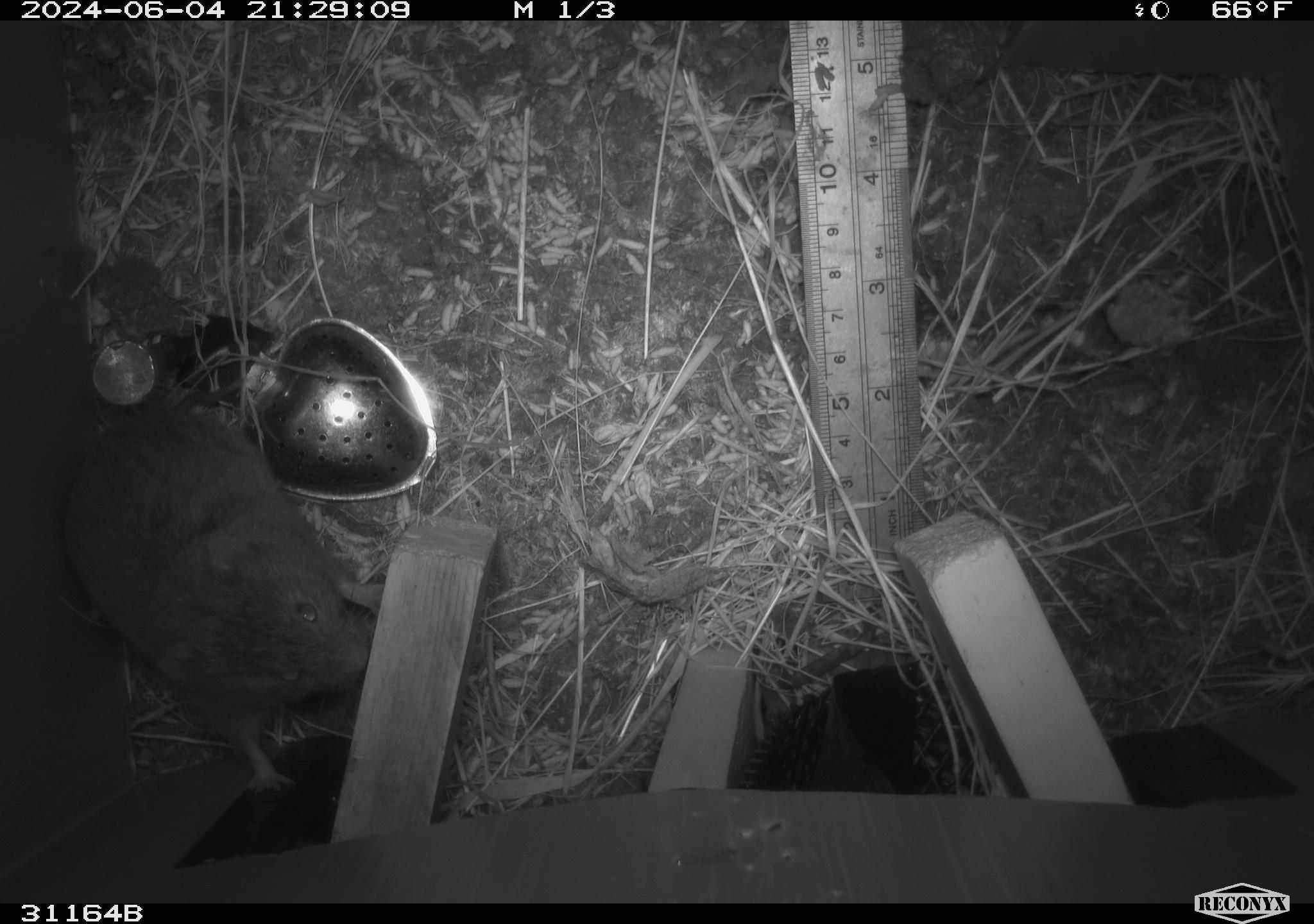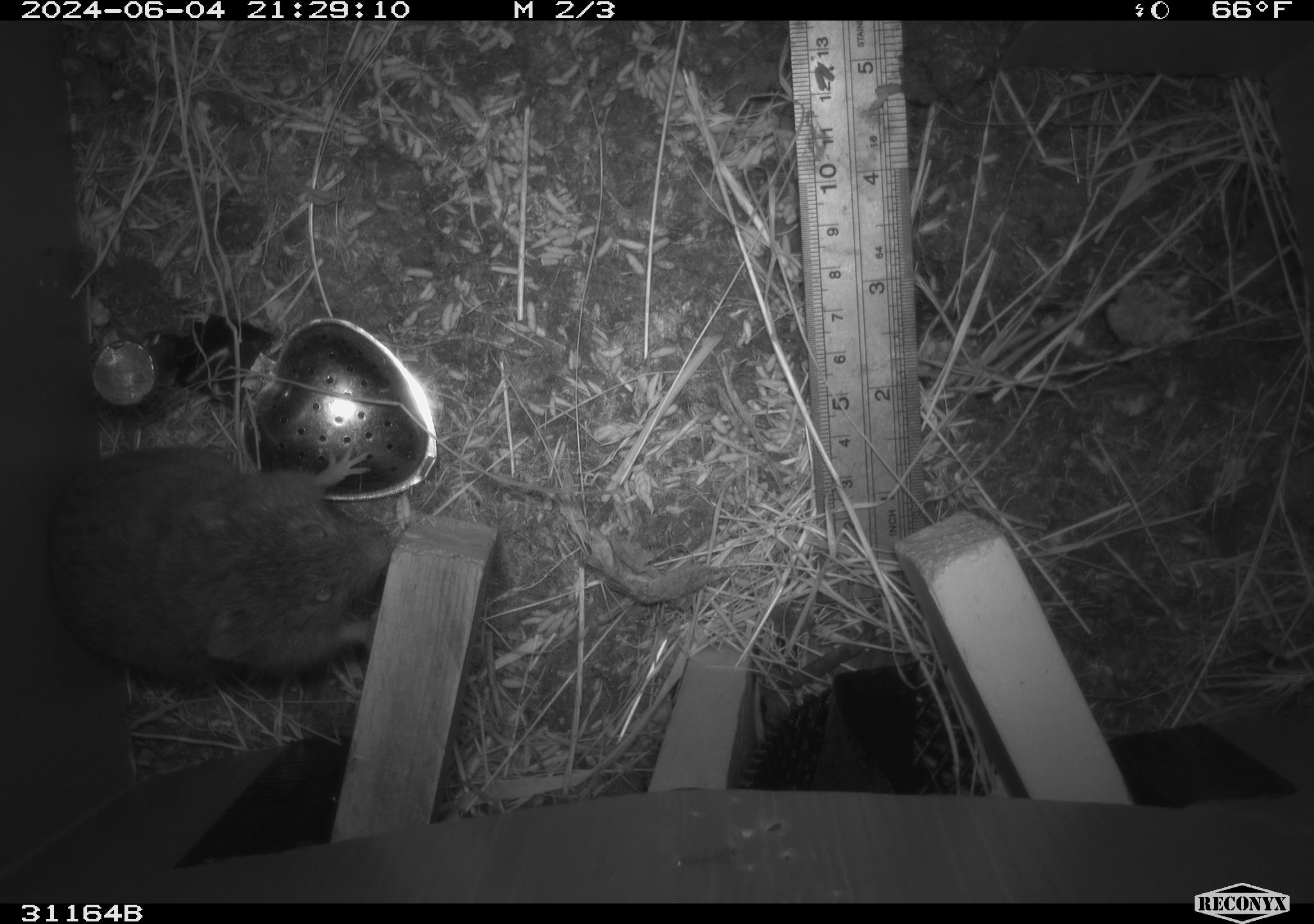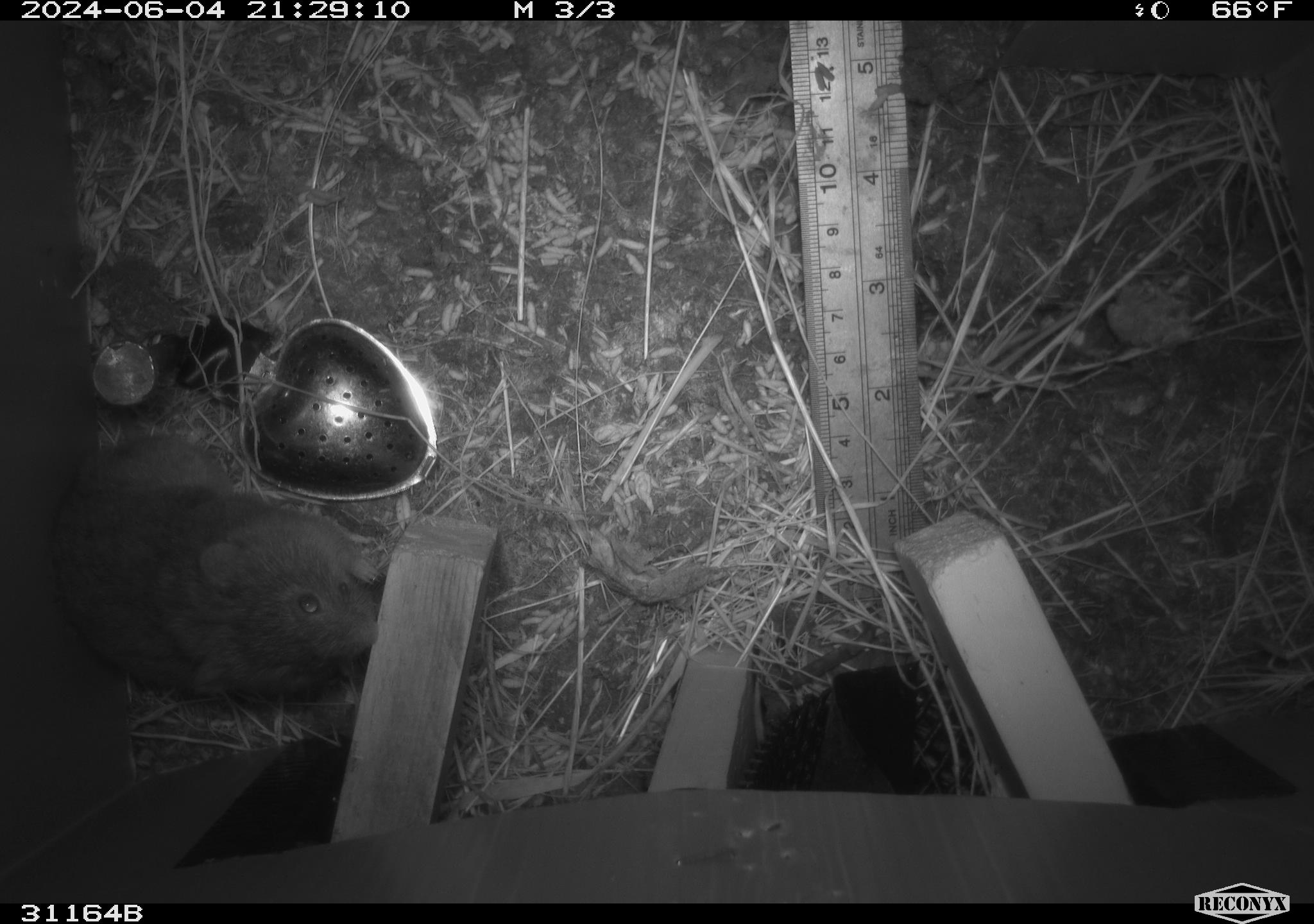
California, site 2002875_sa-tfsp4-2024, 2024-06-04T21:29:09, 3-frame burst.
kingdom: Animalia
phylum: Chordata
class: Mammalia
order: Rodentia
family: Cricetidae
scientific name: Arvicolinae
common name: voles, lemmings, and muskrats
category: arvicolinae subfamily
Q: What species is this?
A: Arvicolinae subfamily (voles, lemmings, and muskrats) (Arvicolinae).